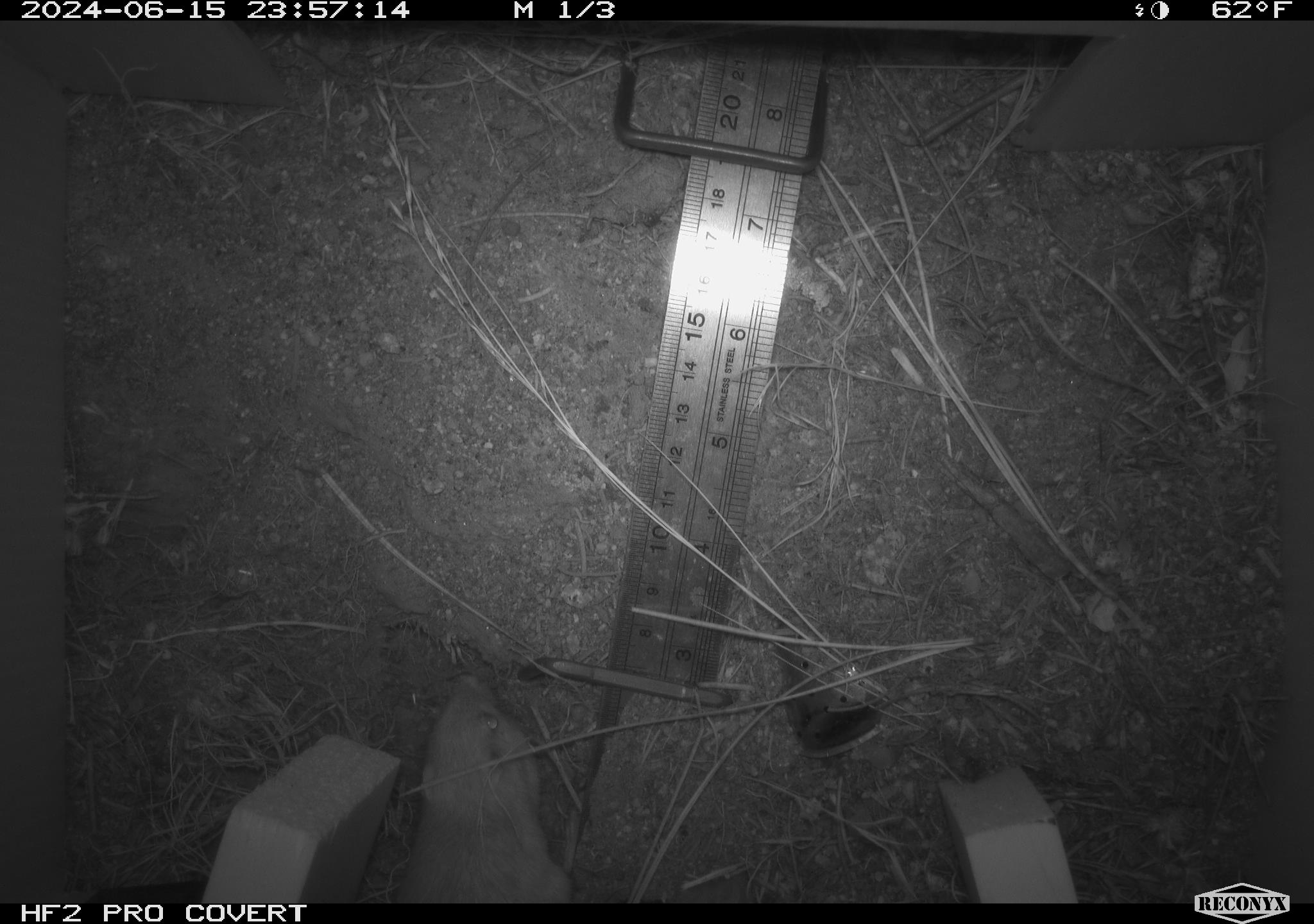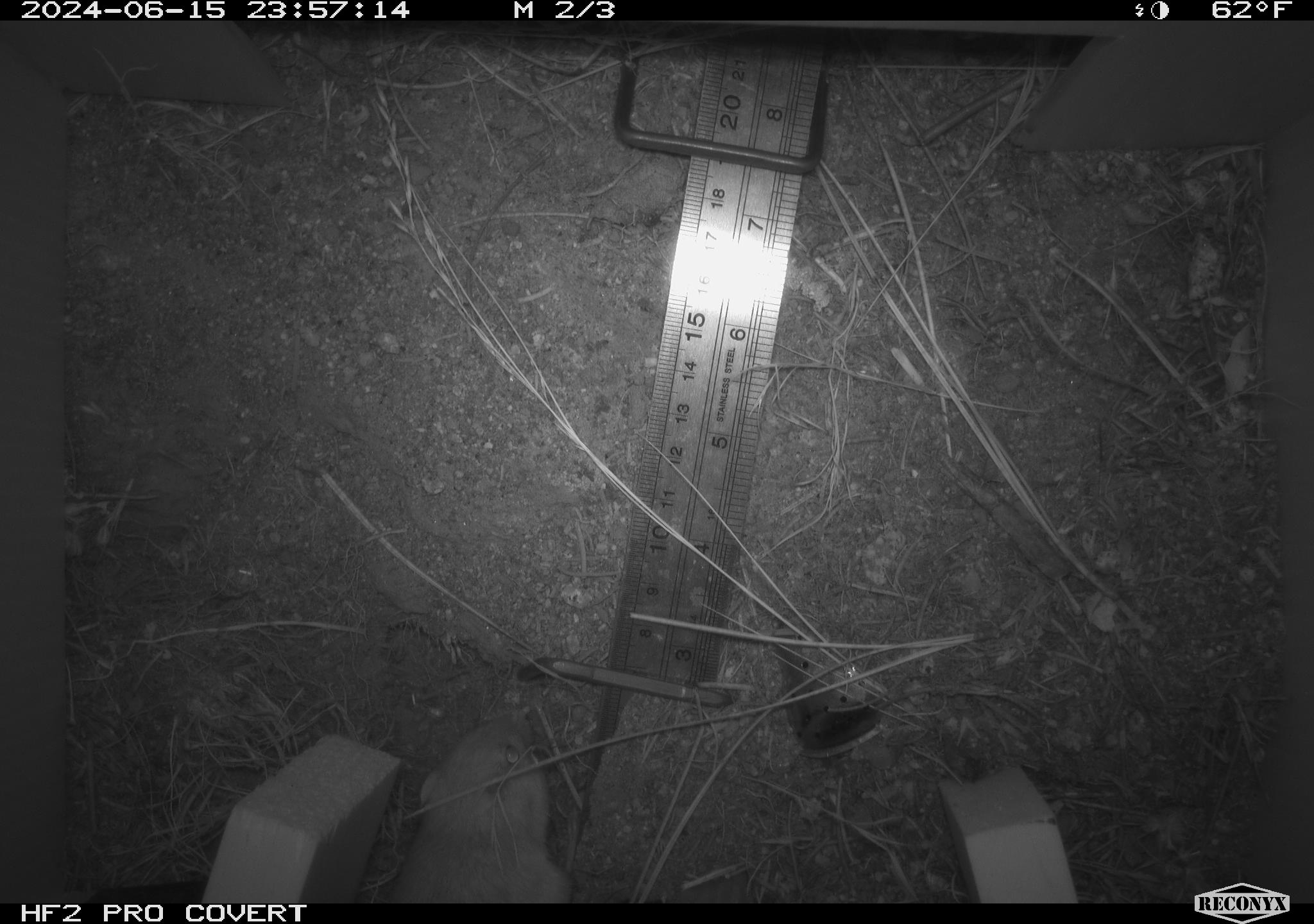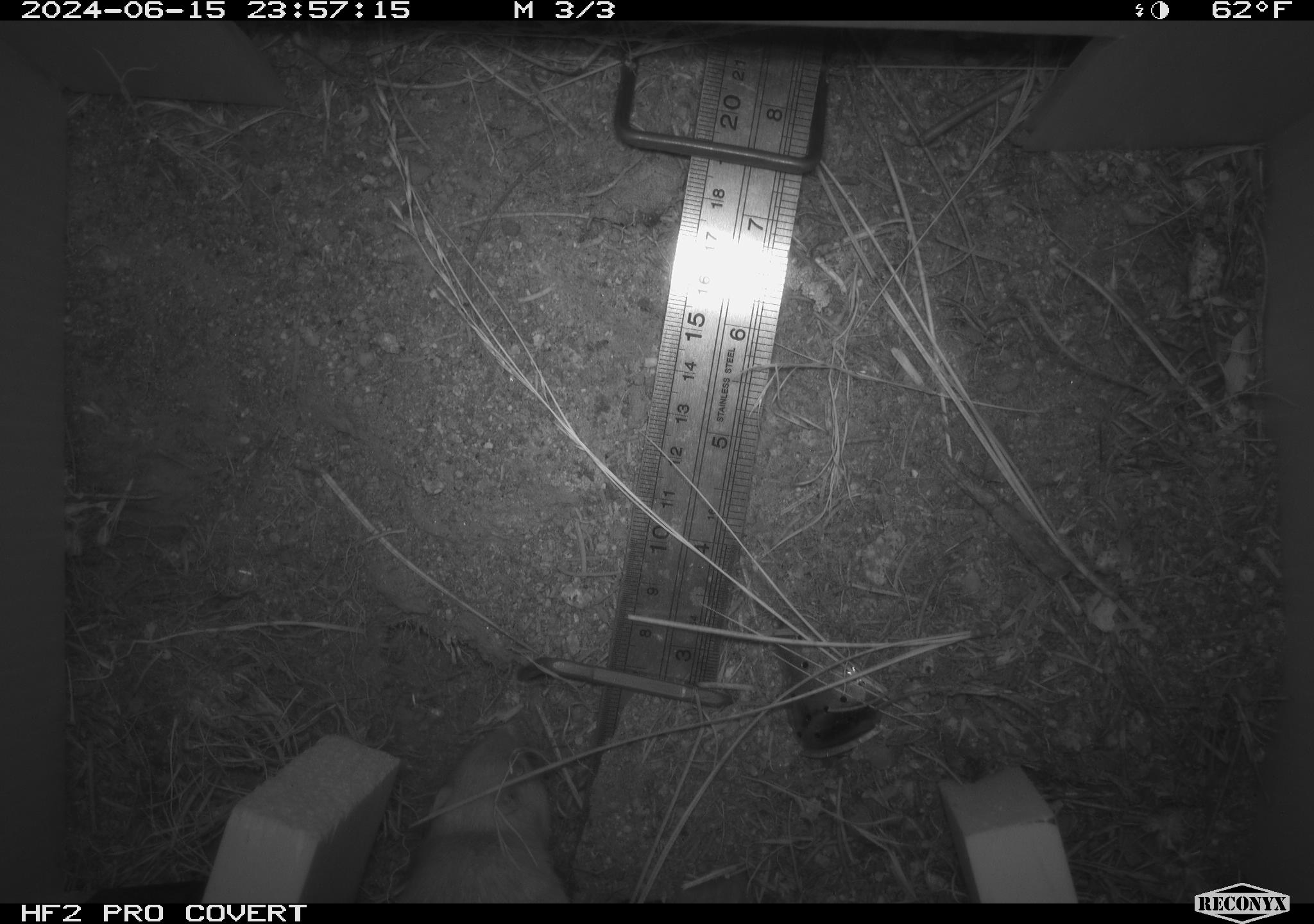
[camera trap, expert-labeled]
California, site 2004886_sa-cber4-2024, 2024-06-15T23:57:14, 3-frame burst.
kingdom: Animalia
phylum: Chordata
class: Mammalia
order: Rodentia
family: Heteromyidae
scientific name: Heteromyidae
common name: kangaroo rats and pocket mice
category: heteromyidae family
Heteromyidae family (kangaroo rats and pocket mice) (Heteromyidae).